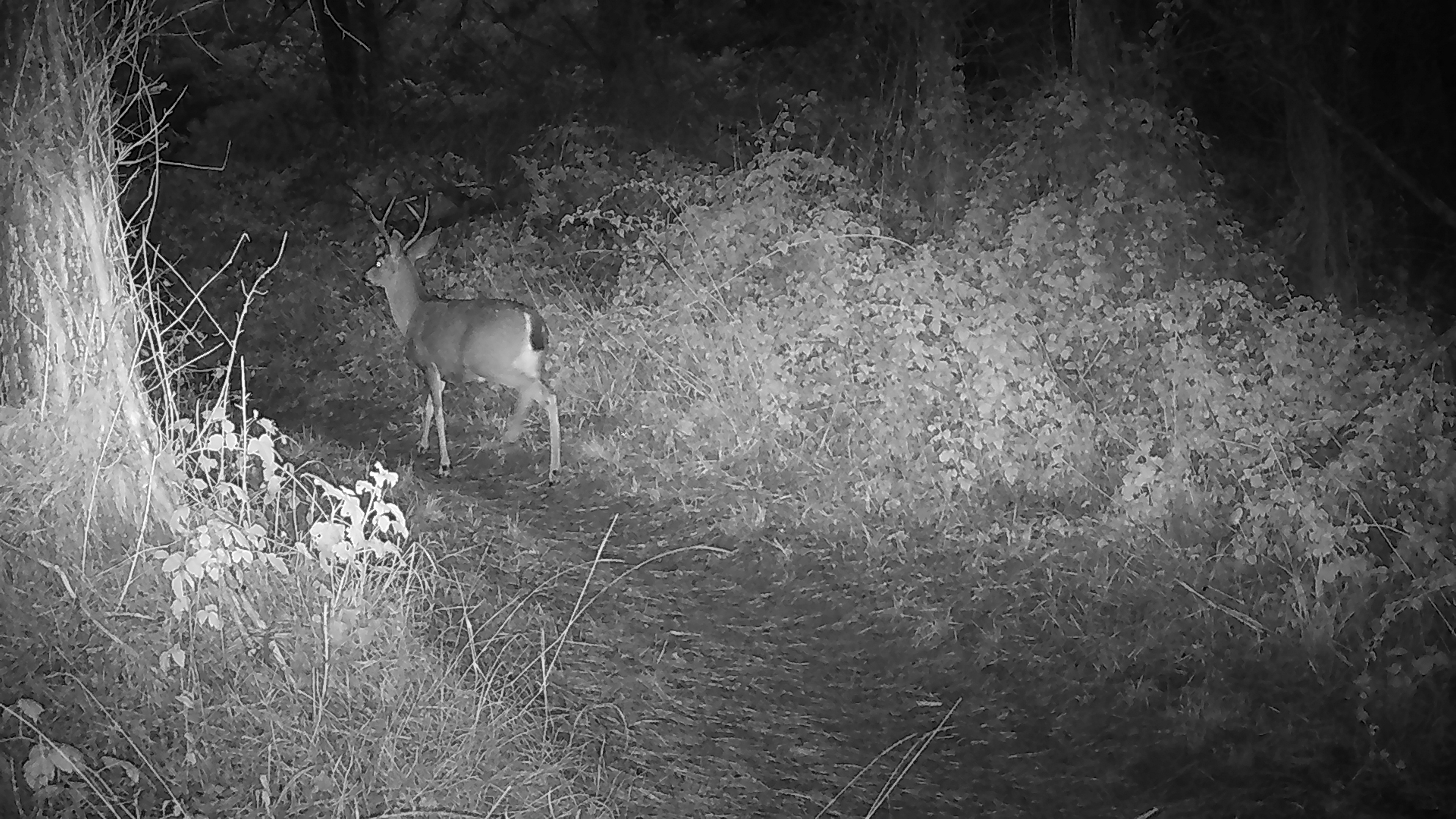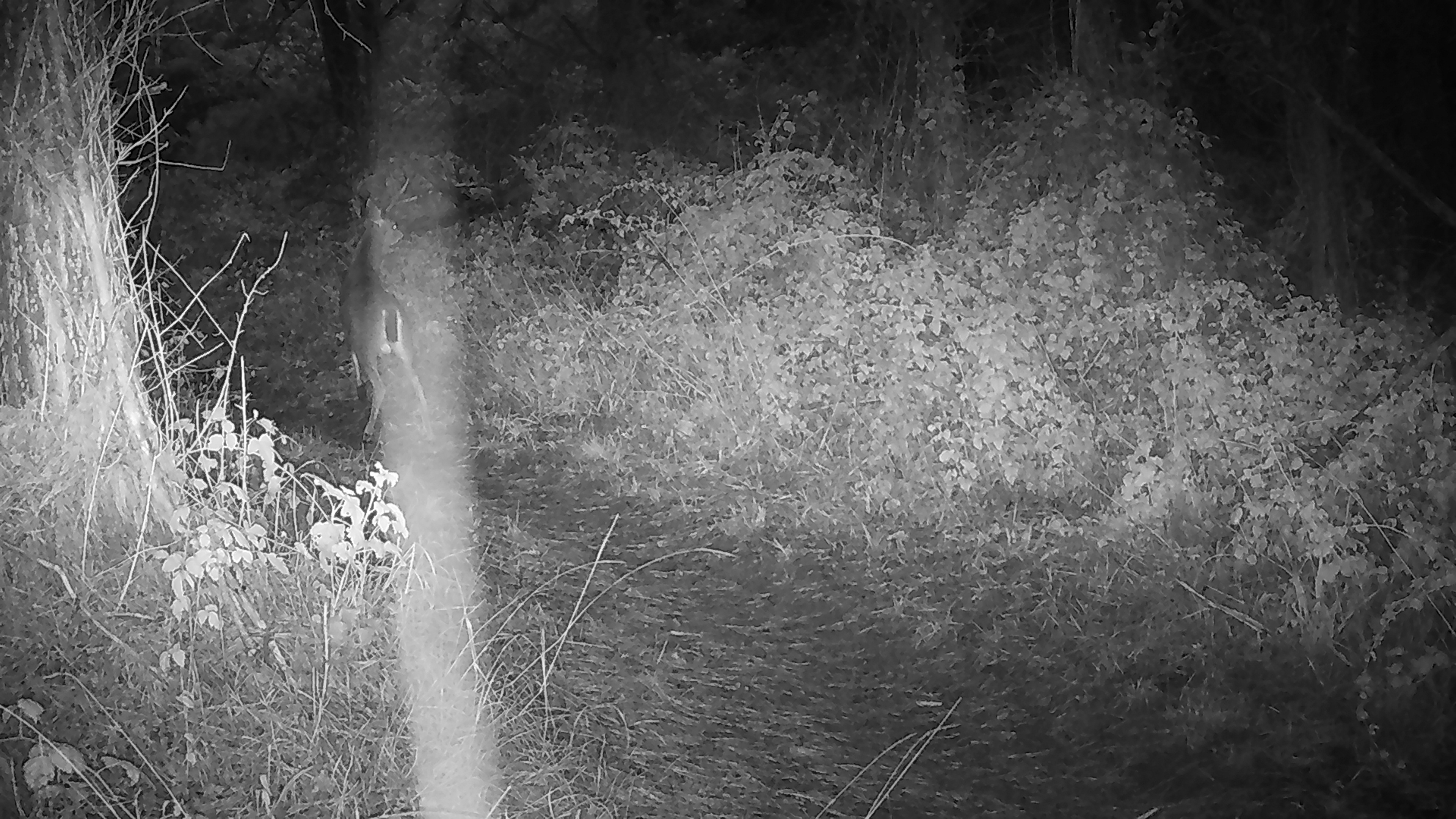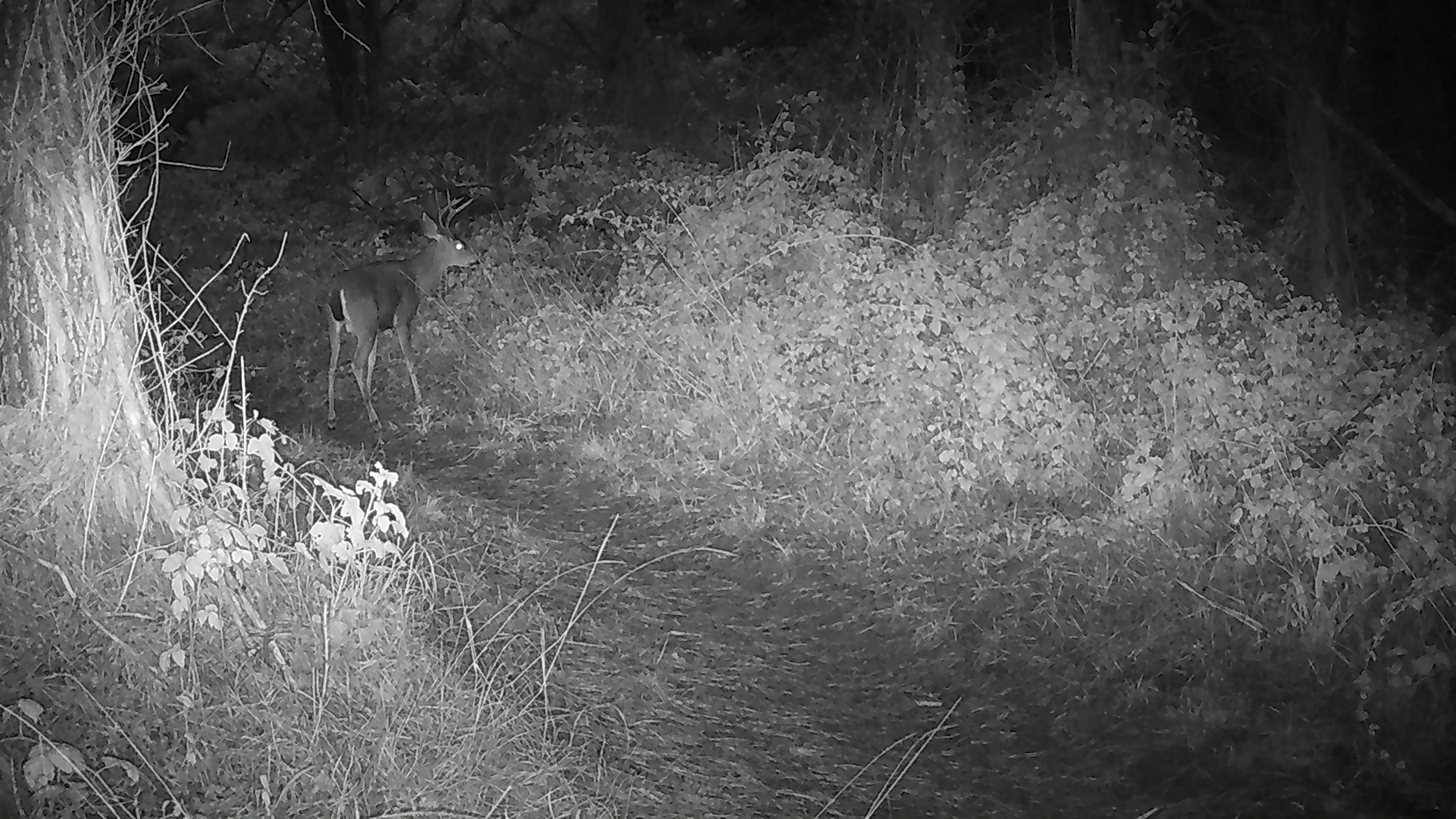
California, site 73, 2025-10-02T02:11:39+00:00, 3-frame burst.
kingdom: Animalia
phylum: Chordata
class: Mammalia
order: Artiodactyla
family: Cervidae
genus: Odocoileus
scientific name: Odocoileus hemionus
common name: mule deer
Mule deer (Odocoileus hemionus).